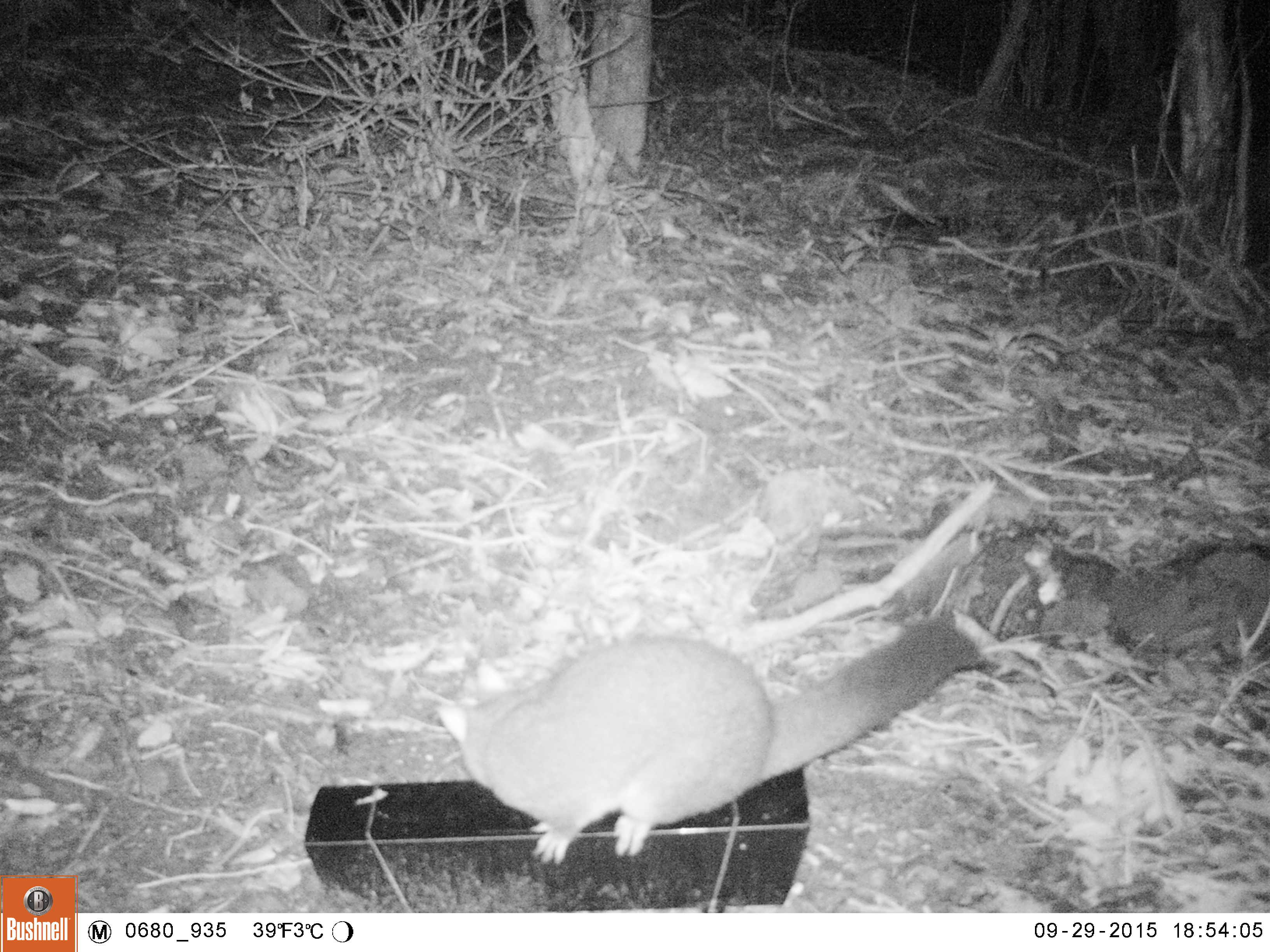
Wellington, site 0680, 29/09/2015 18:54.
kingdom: Animalia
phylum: Chordata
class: Mammalia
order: Didelphimorphia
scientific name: Didelphimorphia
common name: possum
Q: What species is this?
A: Possum (Didelphimorphia).